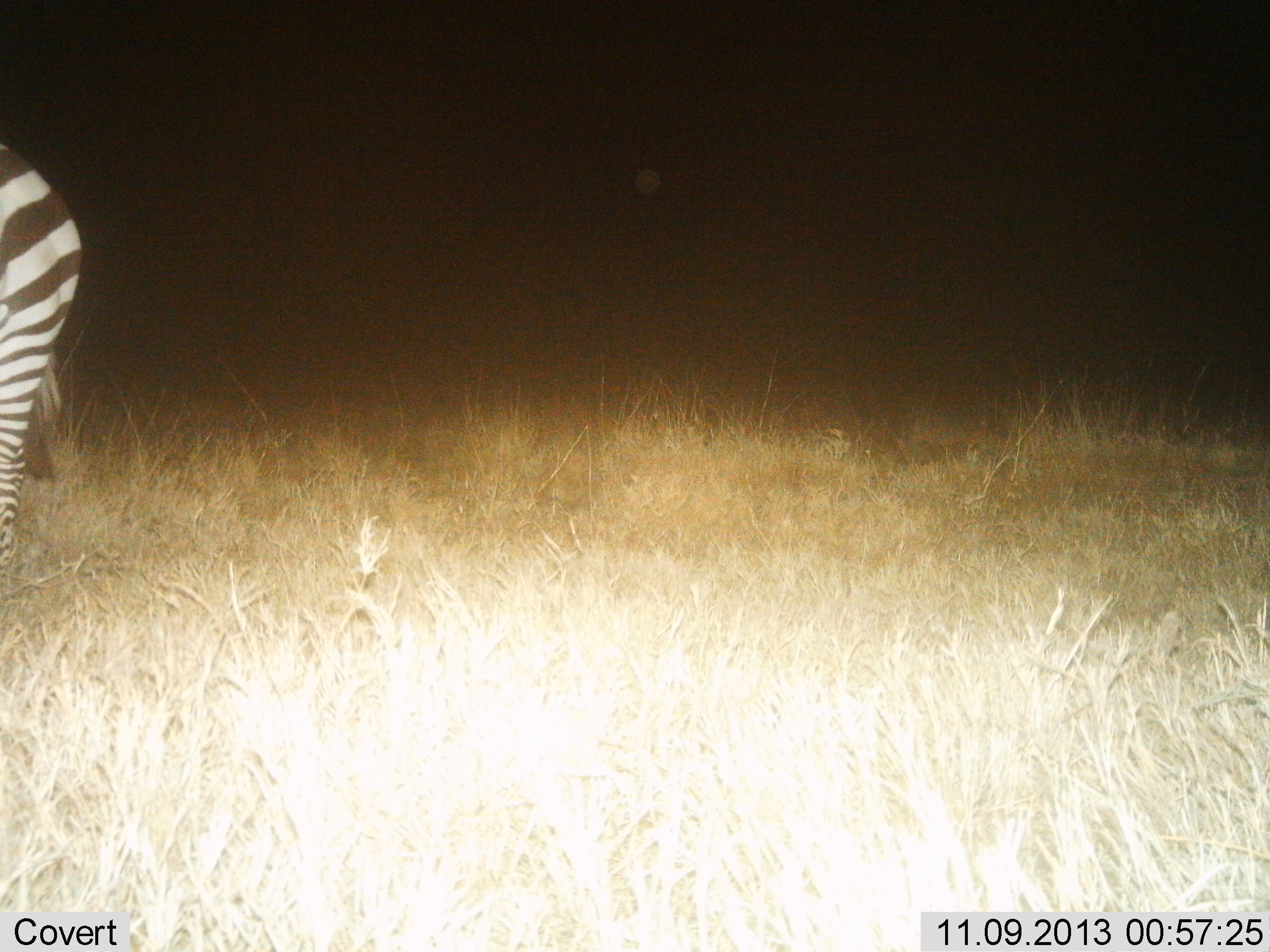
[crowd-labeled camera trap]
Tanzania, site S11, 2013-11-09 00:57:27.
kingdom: Animalia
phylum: Chordata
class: Mammalia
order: Perissodactyla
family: Equidae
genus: Equus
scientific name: Equus quagga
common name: plains zebra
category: zebra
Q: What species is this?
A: Zebra (plains zebra) (Equus quagga).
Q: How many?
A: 1.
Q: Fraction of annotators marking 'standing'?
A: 80%.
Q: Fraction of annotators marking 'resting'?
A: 0%.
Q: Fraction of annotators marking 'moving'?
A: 20%.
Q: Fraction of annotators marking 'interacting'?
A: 0%.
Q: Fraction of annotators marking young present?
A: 0%.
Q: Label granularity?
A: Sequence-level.